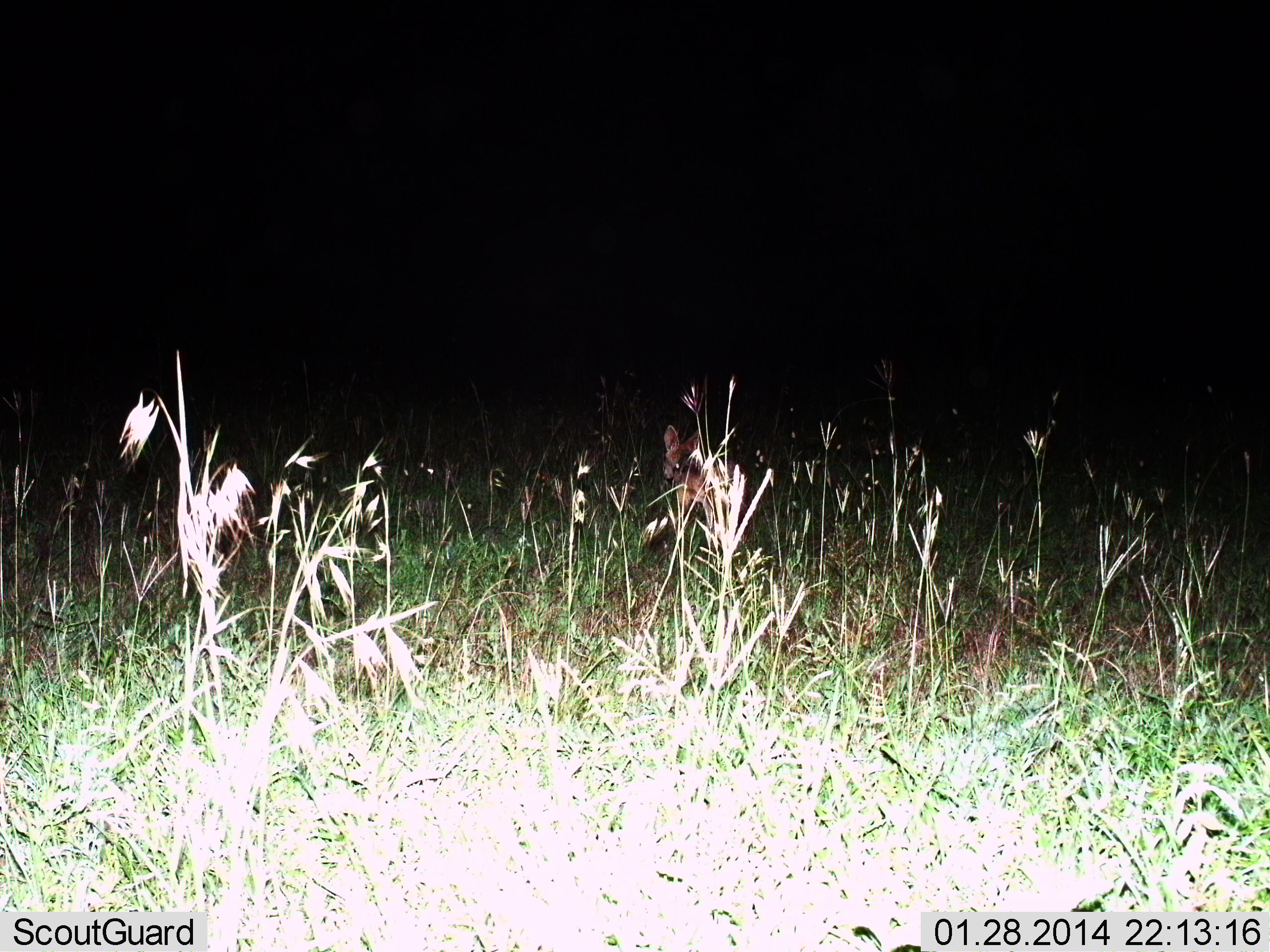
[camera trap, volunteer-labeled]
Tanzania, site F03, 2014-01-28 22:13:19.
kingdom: Animalia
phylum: Chordata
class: Mammalia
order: Carnivora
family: Canidae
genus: Lupulella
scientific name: Lupulella mesomelas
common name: black-backed jackal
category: jackal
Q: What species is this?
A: Jackal (black-backed jackal) (Lupulella mesomelas).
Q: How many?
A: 1.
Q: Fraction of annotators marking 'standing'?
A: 67%.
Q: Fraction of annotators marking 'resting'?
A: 0%.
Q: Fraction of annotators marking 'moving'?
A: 33%.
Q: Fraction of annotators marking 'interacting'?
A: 0%.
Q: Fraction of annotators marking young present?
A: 0%.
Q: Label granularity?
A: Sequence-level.